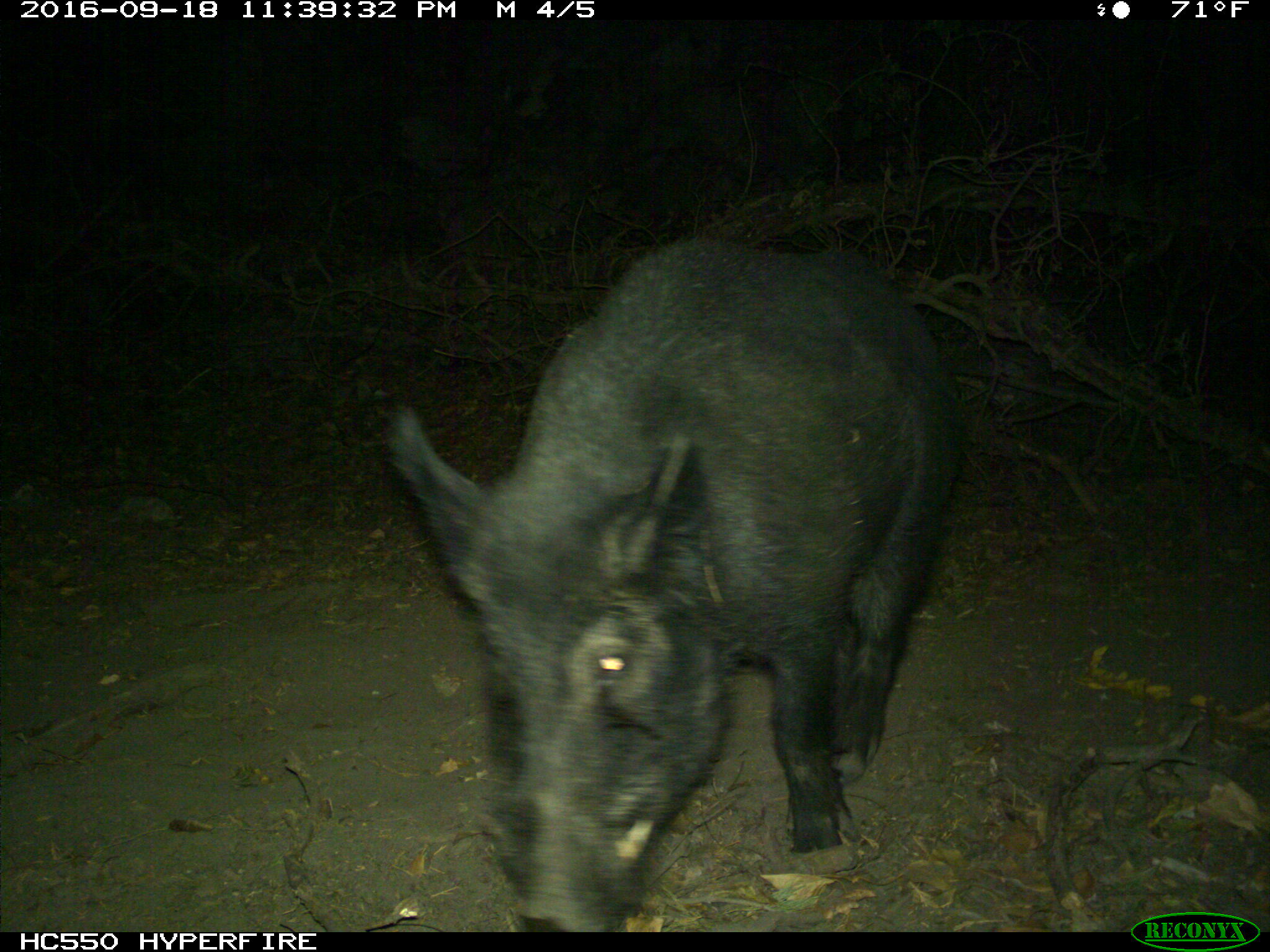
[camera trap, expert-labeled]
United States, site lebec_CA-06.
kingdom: Animalia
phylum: Chordata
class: Mammalia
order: Artiodactyla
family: Suidae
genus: Sus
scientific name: Sus scrofa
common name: wild boar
Sus scrofa (wild boar).